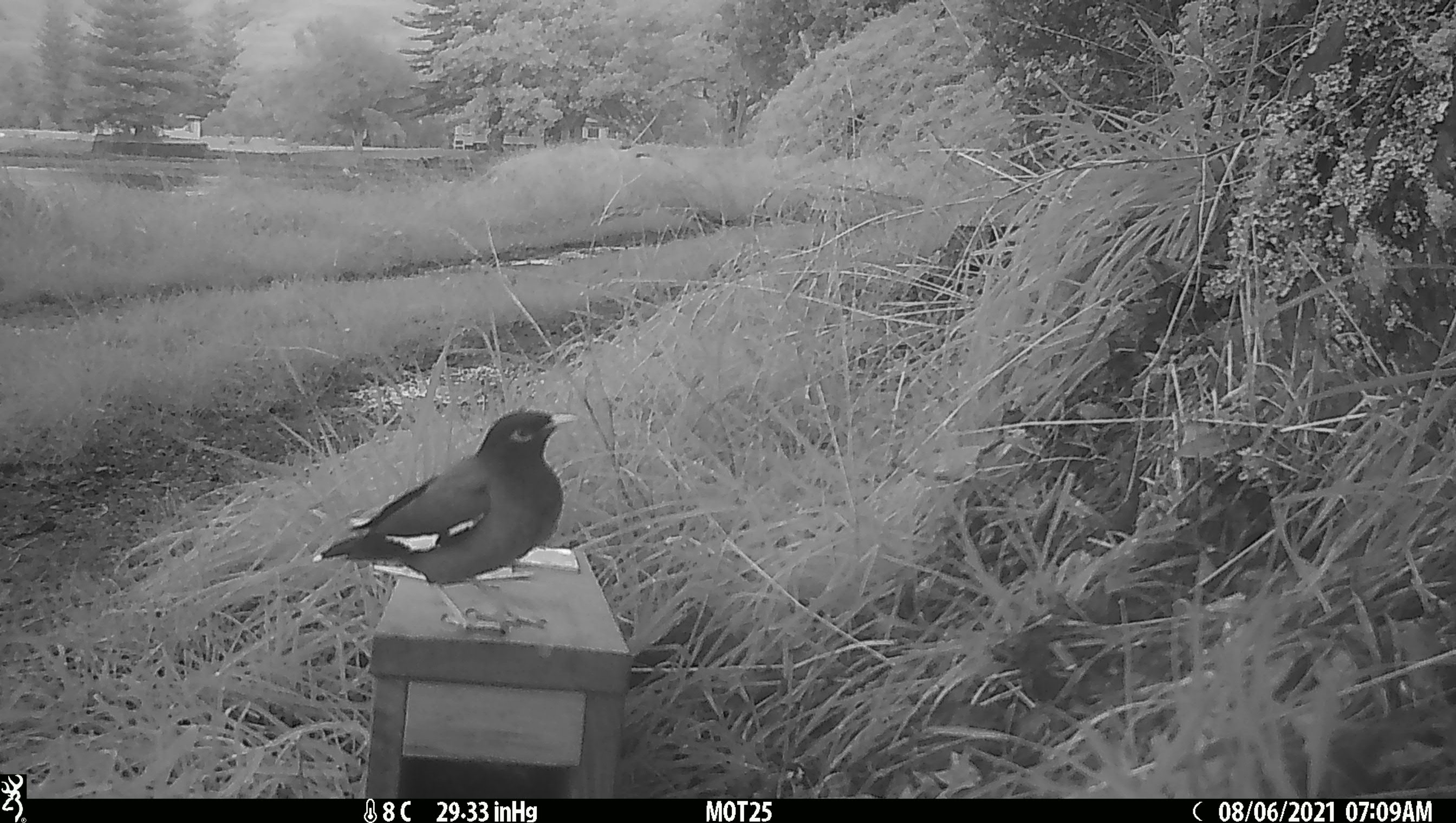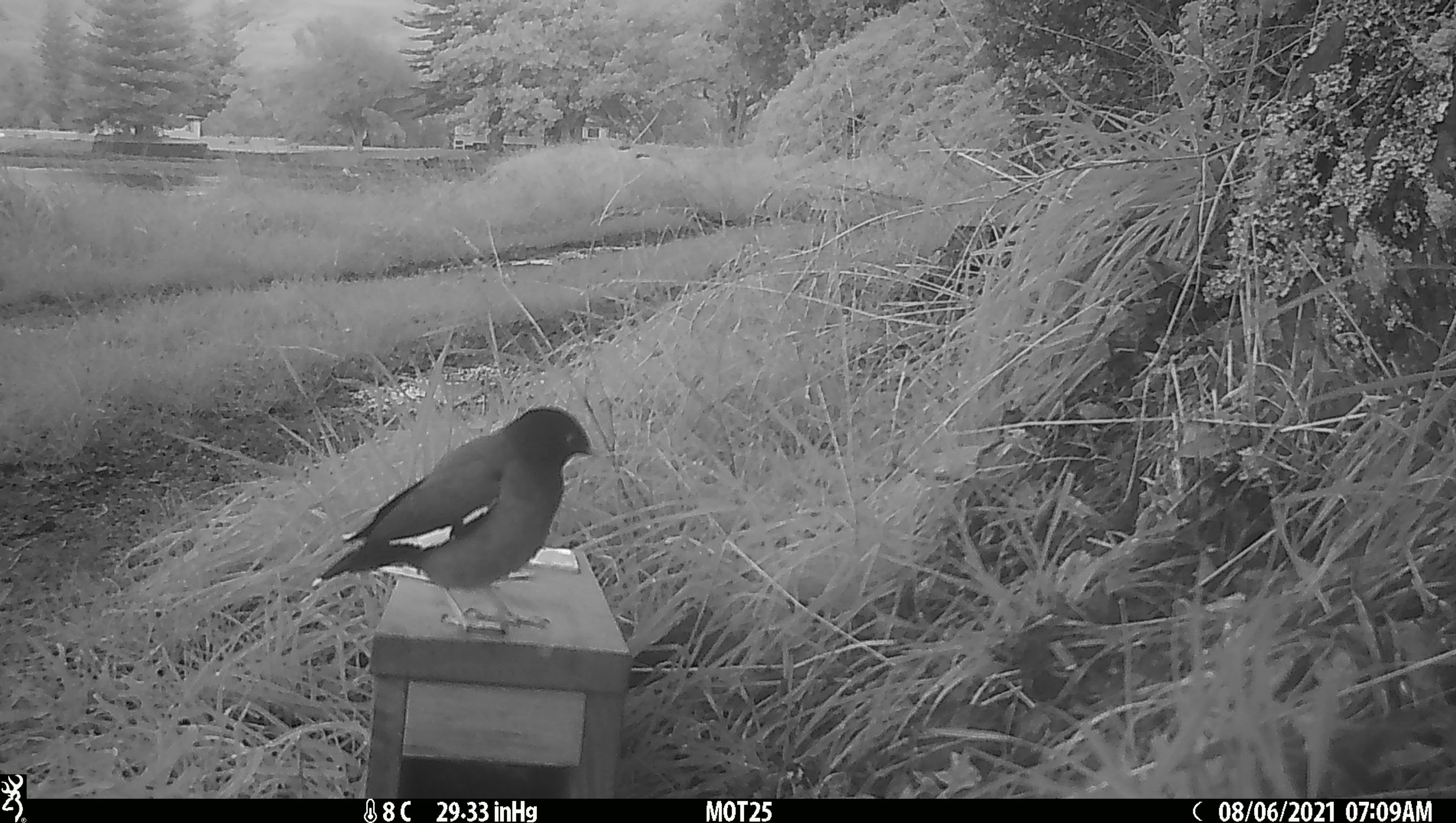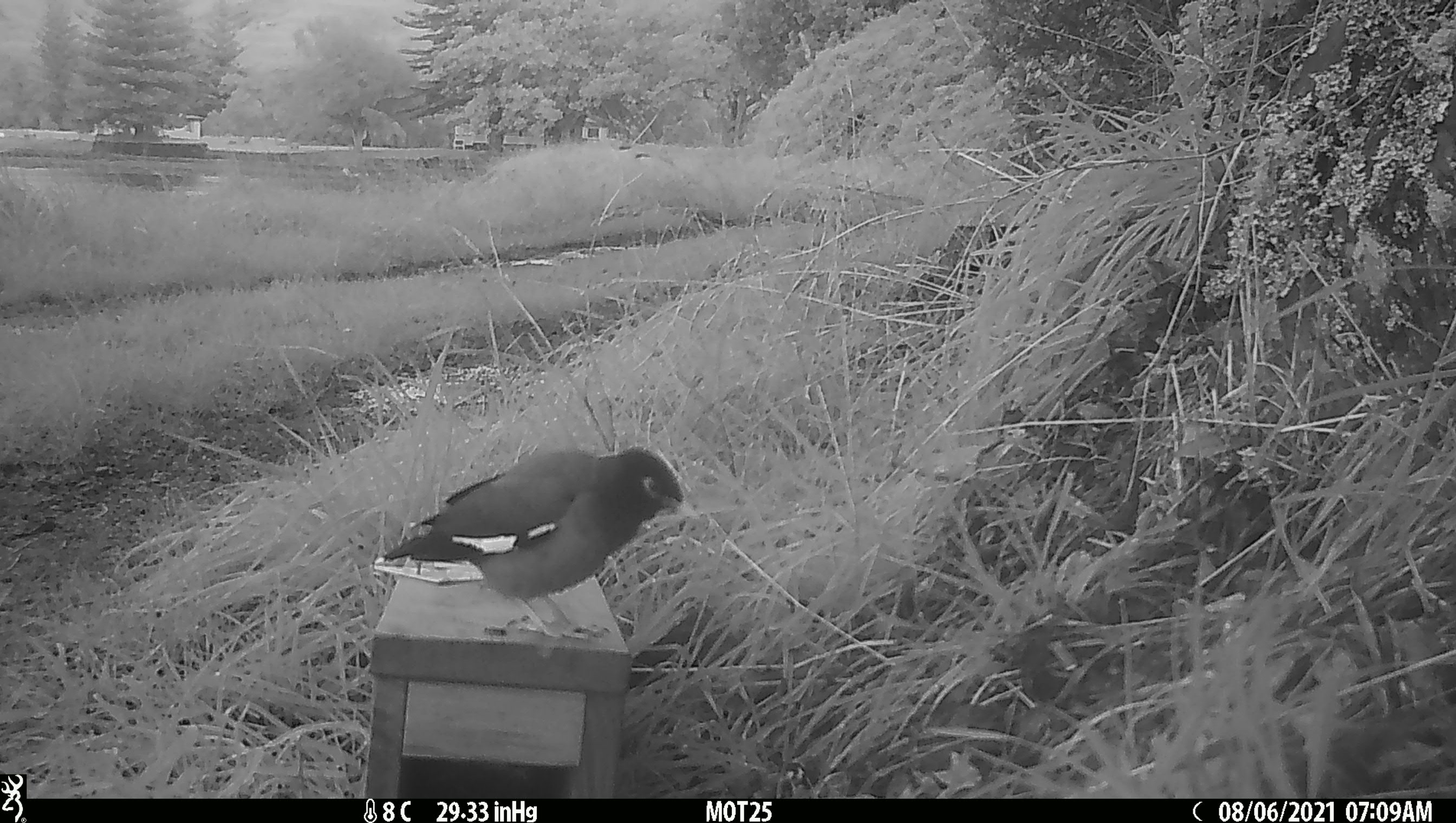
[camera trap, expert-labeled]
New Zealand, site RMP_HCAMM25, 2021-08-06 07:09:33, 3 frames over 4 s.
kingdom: Animalia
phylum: Chordata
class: Aves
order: Passeriformes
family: Sturnidae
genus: Acridotheres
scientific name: Acridotheres tristis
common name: common myna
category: myna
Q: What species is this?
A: Myna (common myna) (Acridotheres tristis).